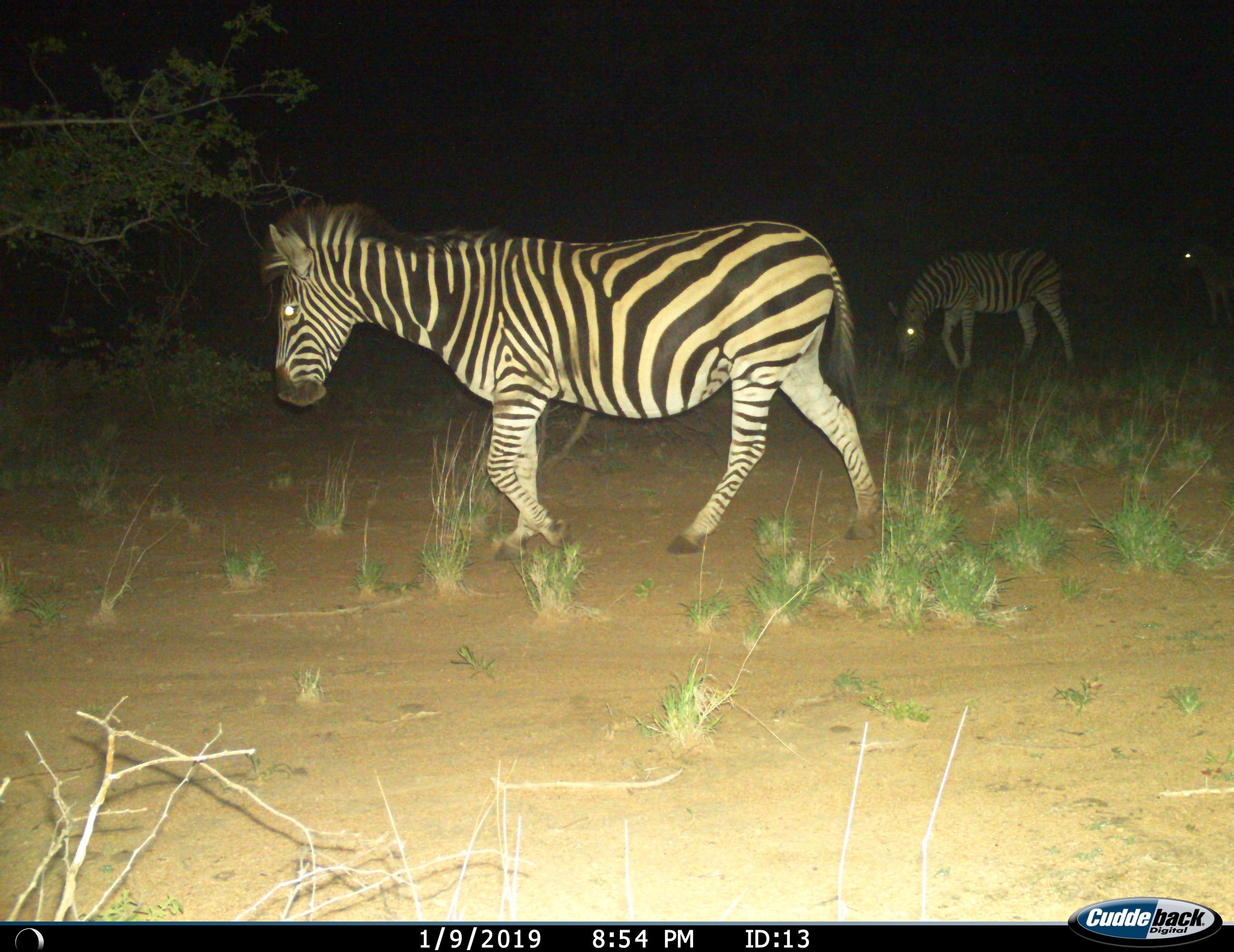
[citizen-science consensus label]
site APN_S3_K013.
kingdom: Animalia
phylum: Chordata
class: Mammalia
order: Perissodactyla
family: Equidae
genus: Equus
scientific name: Equus quagga burchellii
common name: burchell's zebra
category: zebraburchells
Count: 3.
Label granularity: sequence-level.